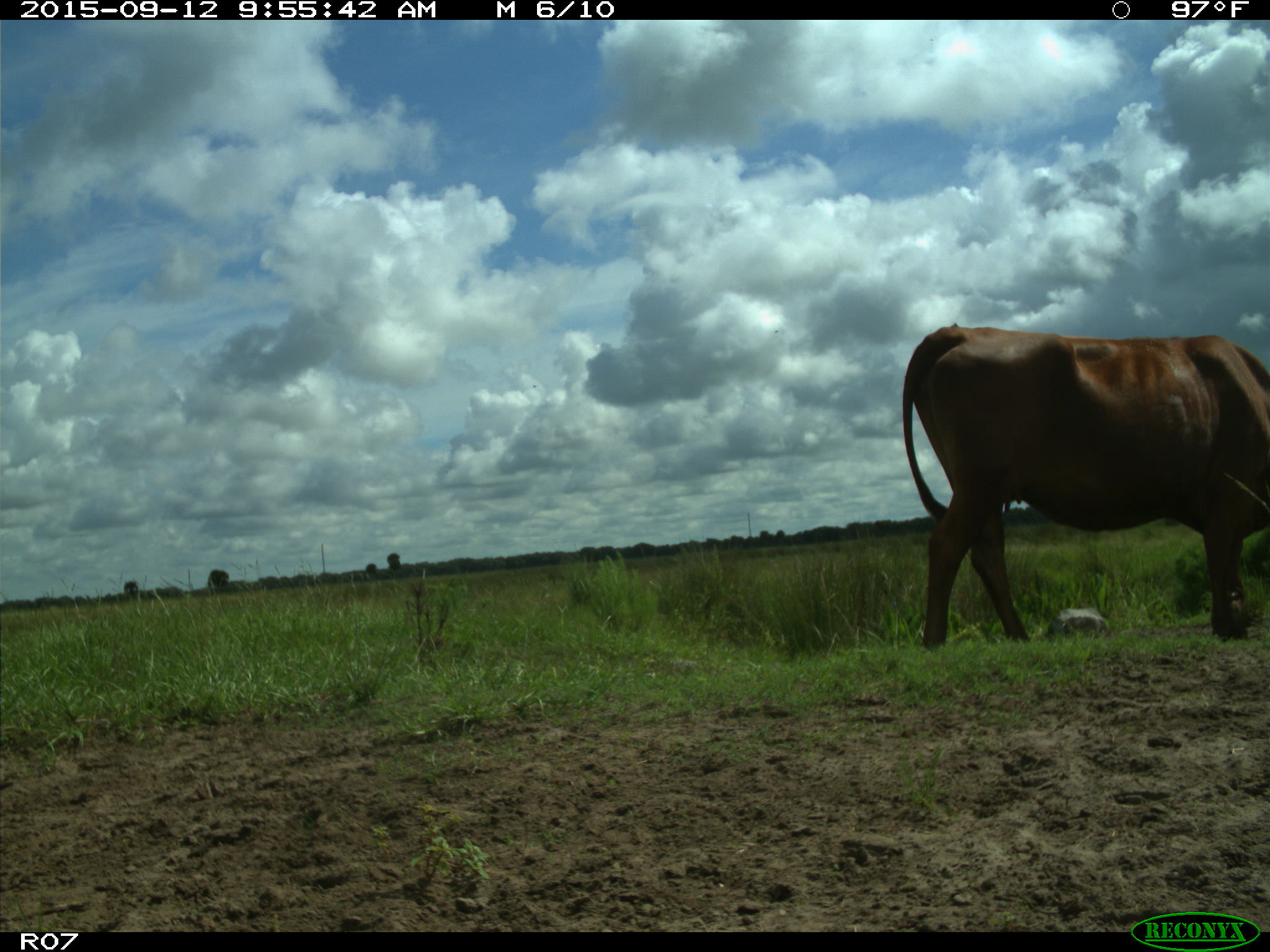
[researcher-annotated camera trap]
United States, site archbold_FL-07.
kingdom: Animalia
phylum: Chordata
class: Mammalia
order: Artiodactyla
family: Bovidae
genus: Bos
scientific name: Bos taurus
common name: domestic cow